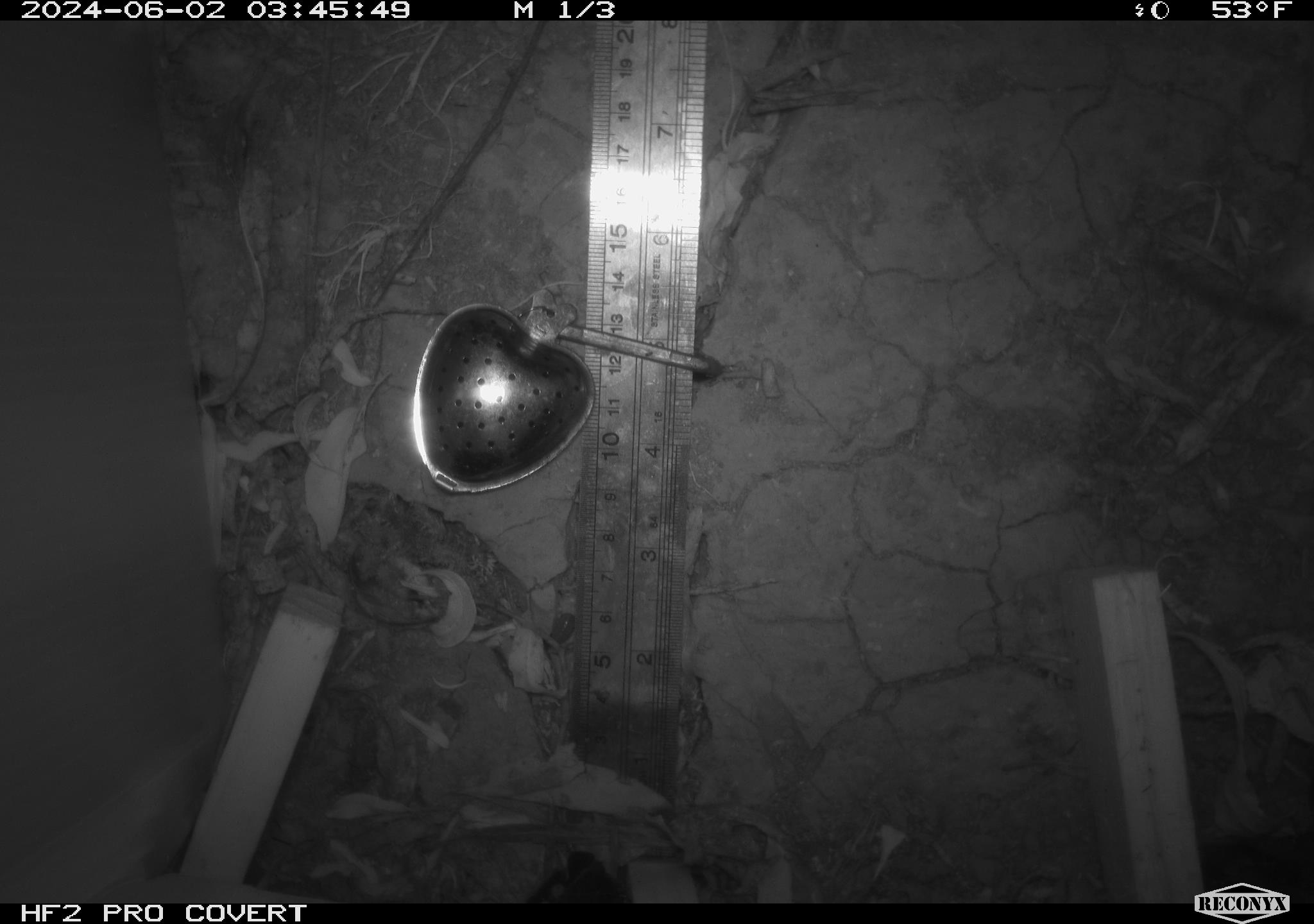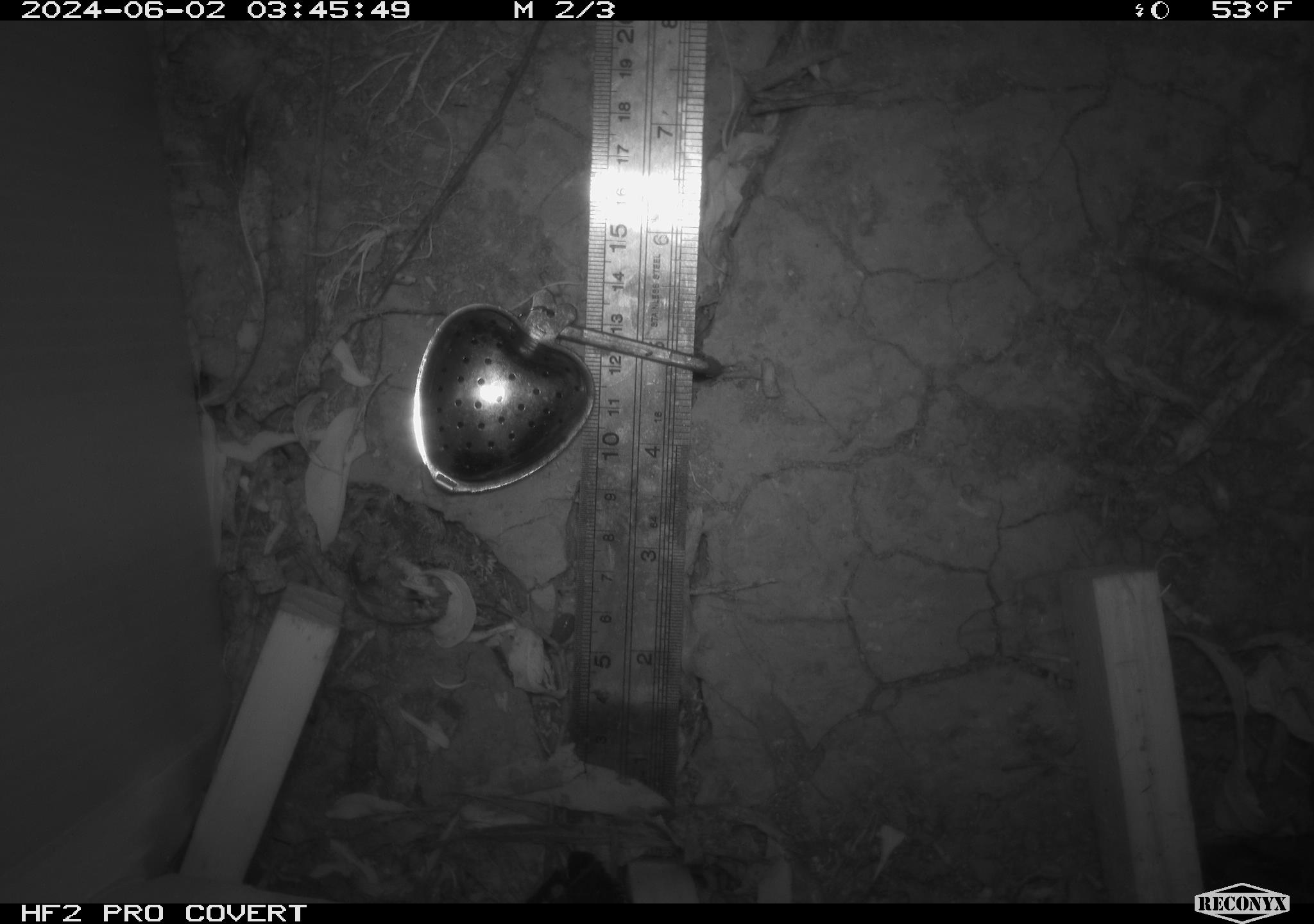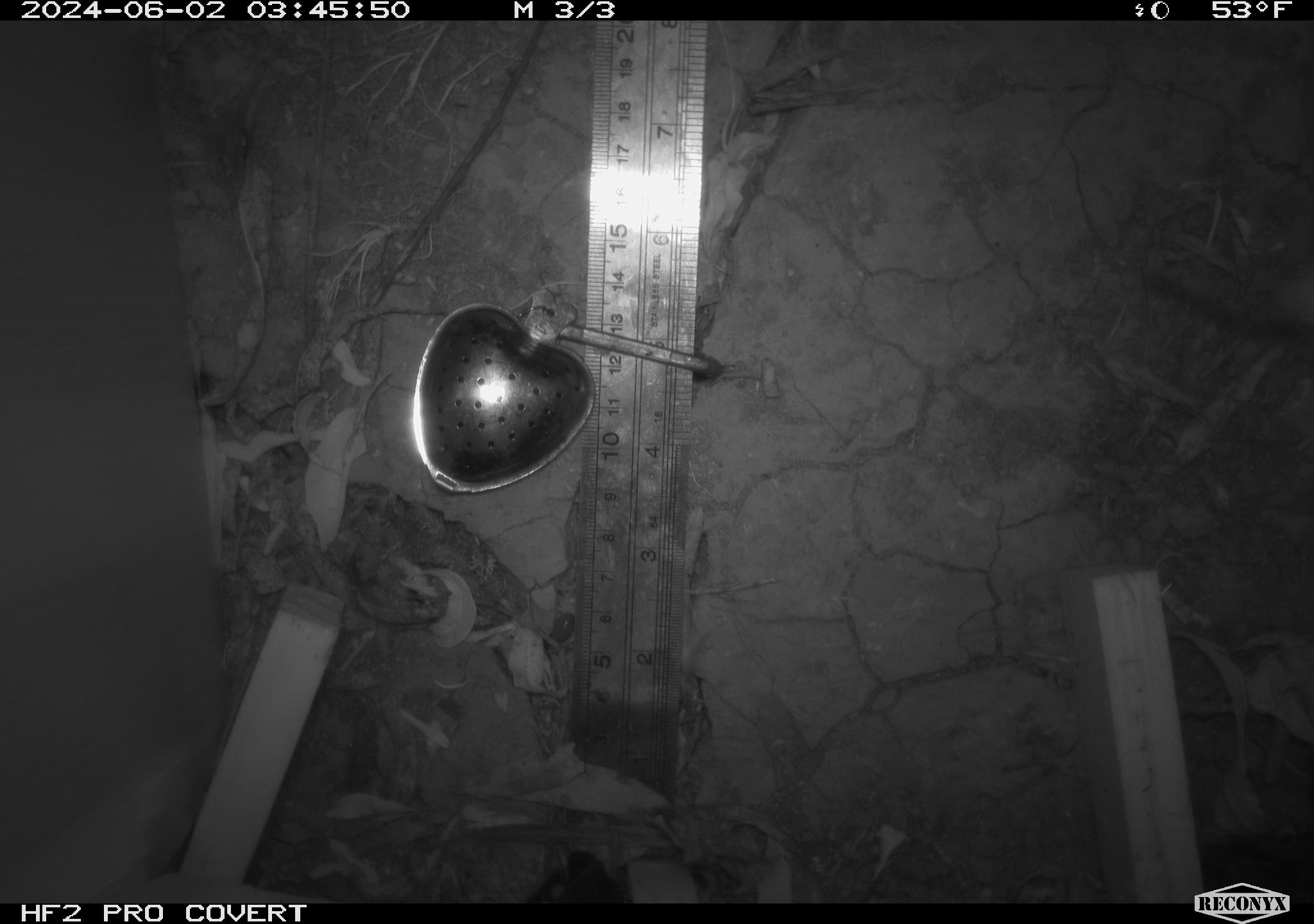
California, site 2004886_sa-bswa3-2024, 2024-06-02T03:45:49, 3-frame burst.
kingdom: Animalia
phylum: Chordata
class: Mammalia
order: Rodentia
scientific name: Rodentia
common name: mouse species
Mouse species (Rodentia).